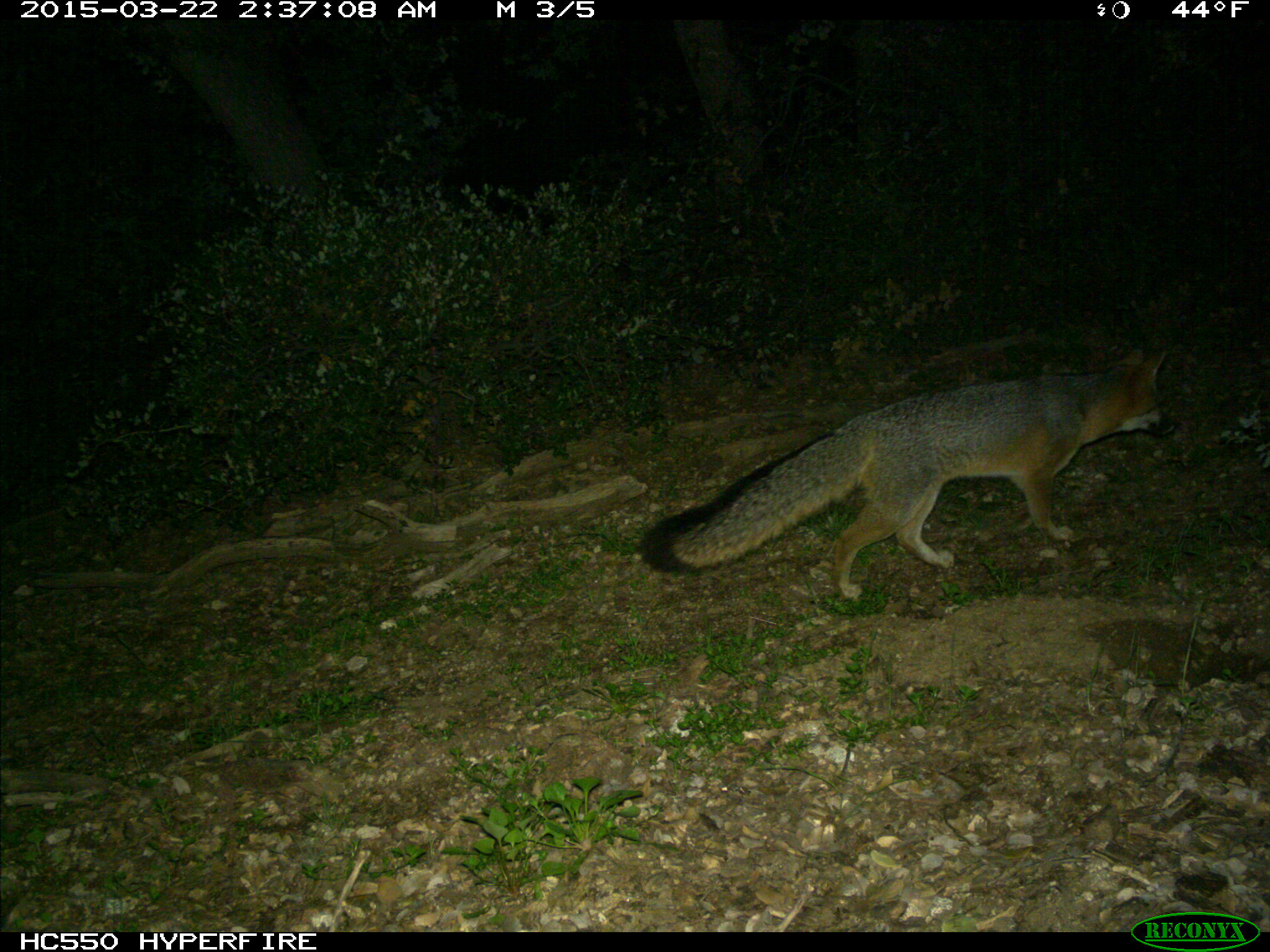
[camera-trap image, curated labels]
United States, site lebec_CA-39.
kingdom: Animalia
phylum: Chordata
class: Mammalia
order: Carnivora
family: Canidae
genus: Urocyon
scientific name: Urocyon cinereoargenteus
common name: gray fox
Urocyon cinereoargenteus (gray fox).